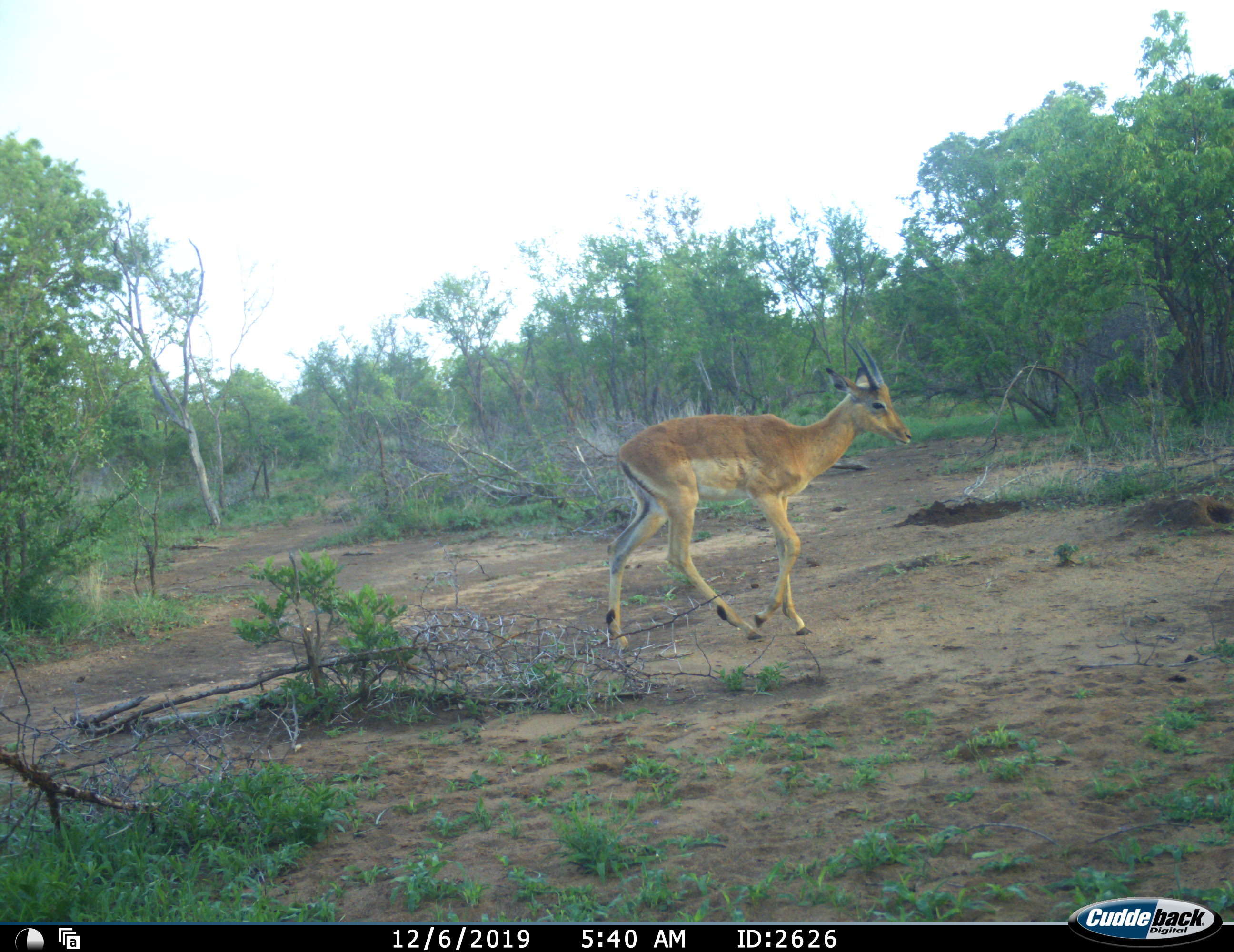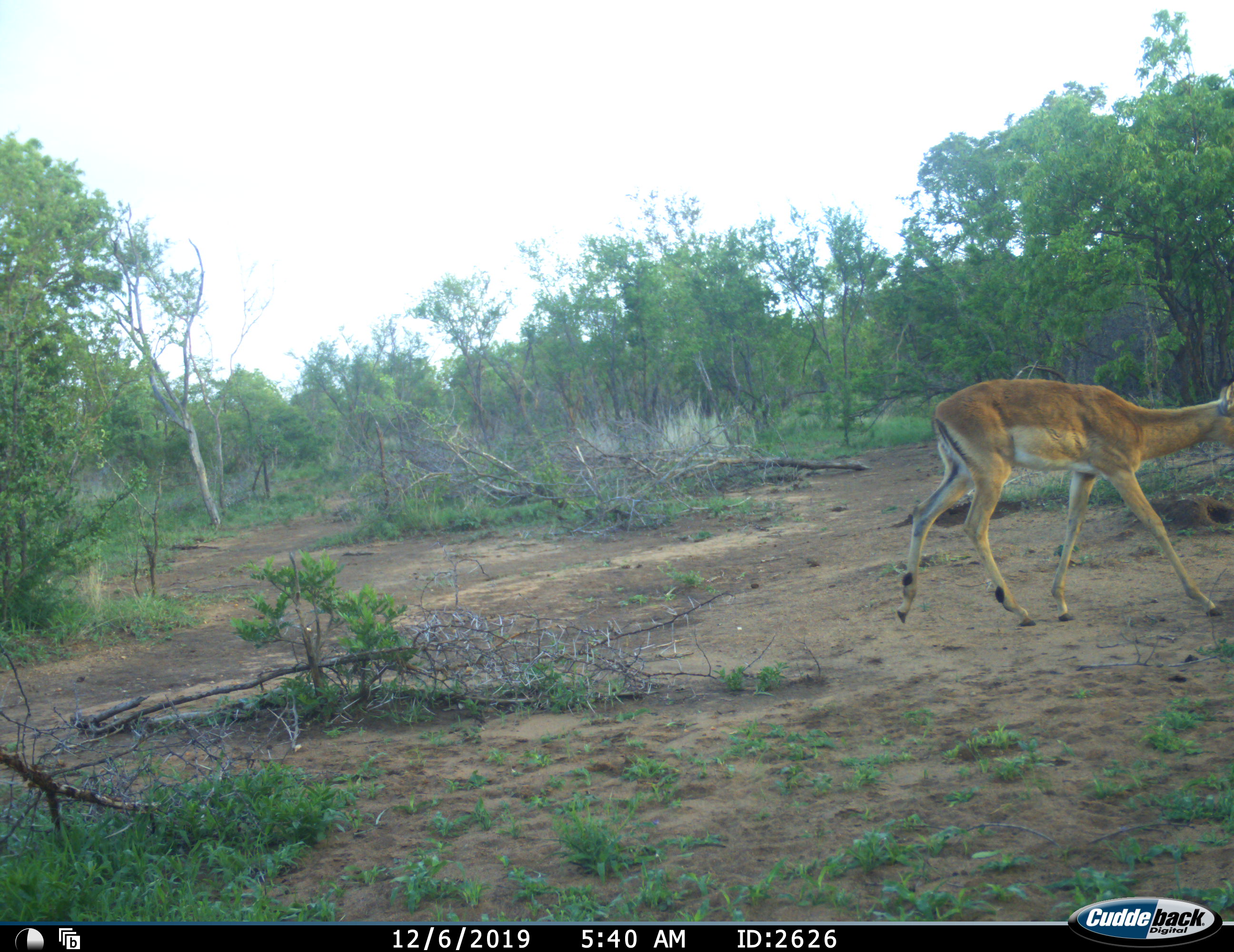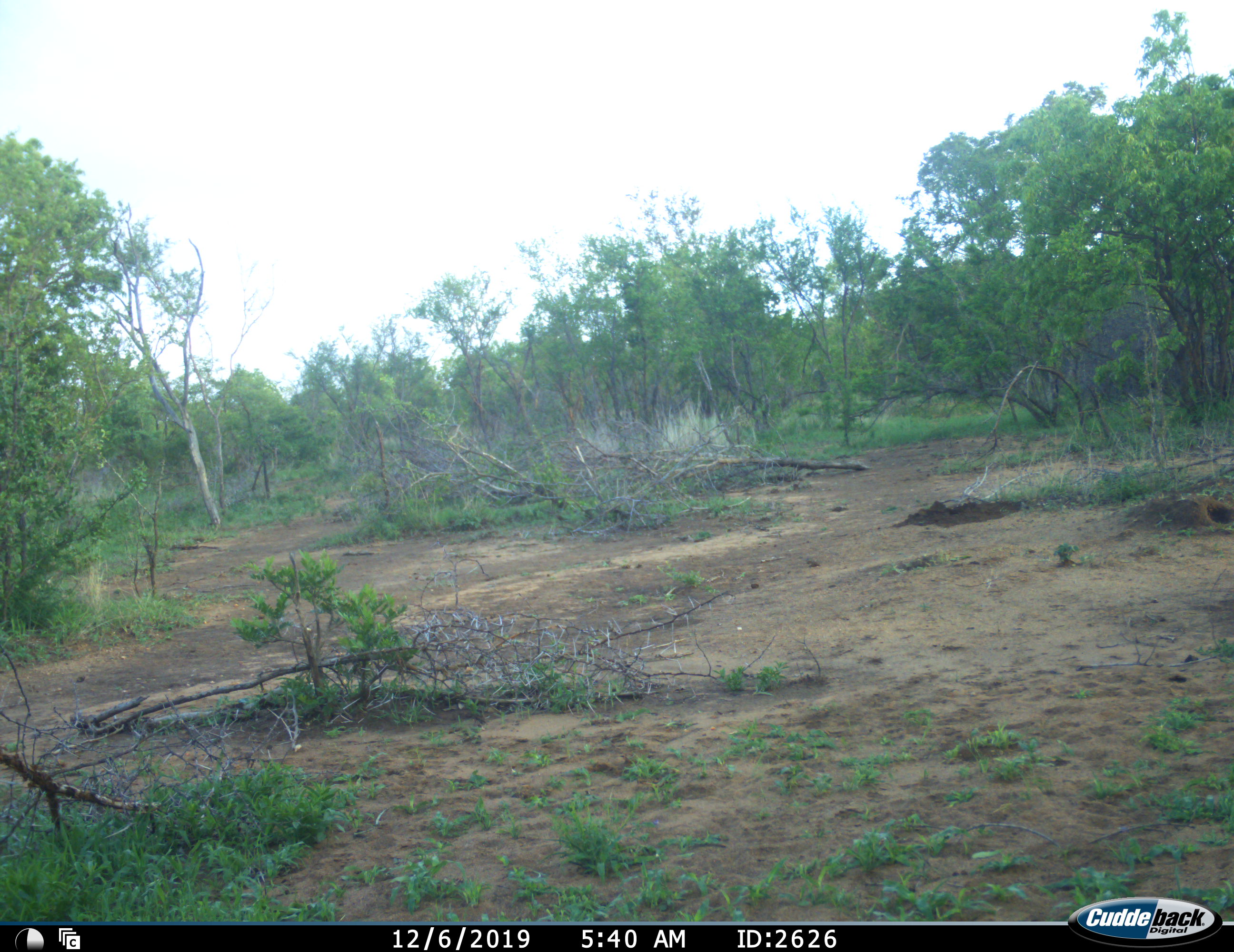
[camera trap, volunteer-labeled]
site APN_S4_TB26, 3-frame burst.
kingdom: Animalia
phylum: Chordata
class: Mammalia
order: Artiodactyla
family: Bovidae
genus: Aepyceros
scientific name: Aepyceros melampus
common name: impala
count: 1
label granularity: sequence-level